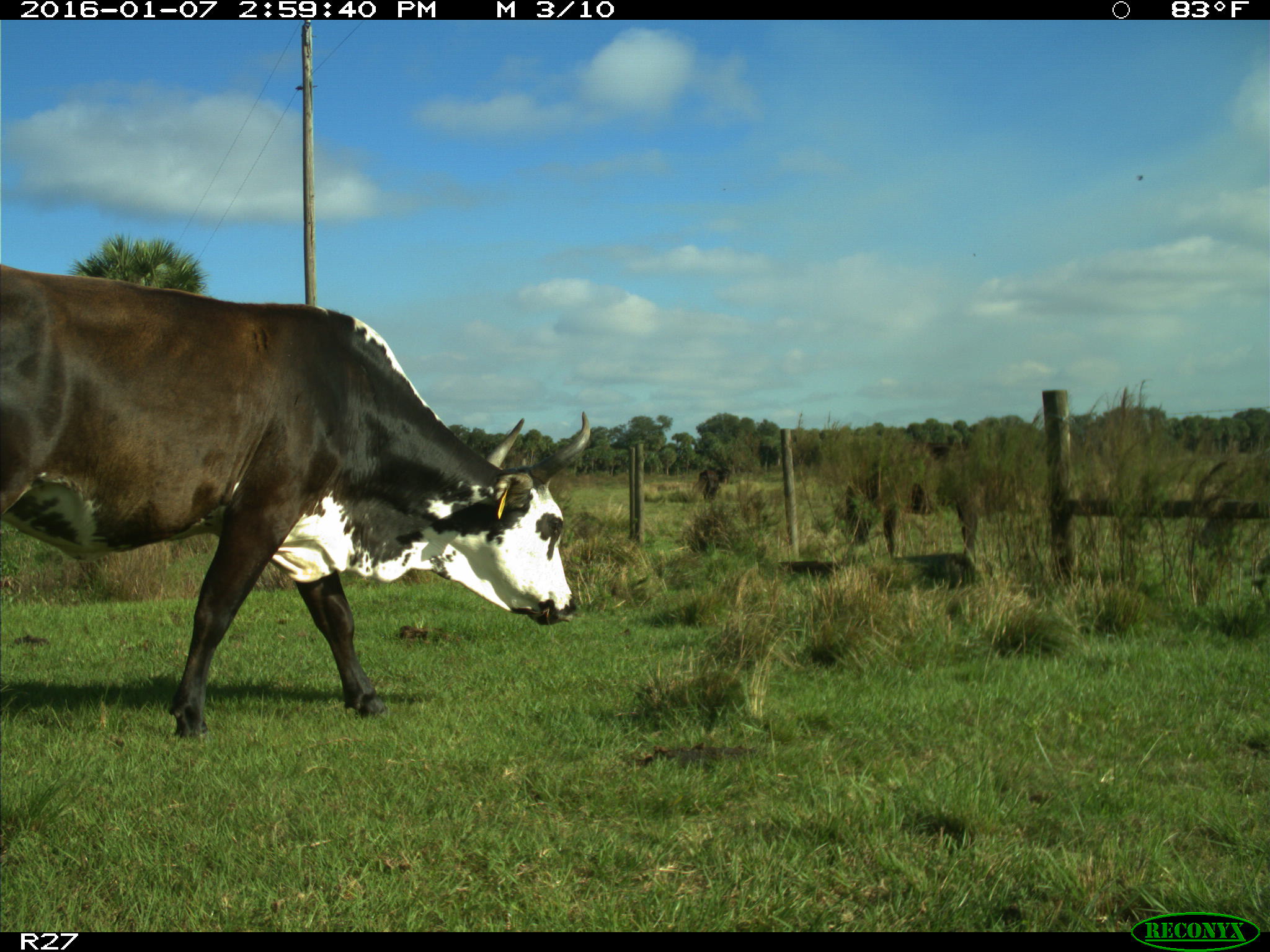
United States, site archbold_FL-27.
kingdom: Animalia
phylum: Chordata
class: Mammalia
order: Artiodactyla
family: Bovidae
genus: Bos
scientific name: Bos taurus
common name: domestic cow